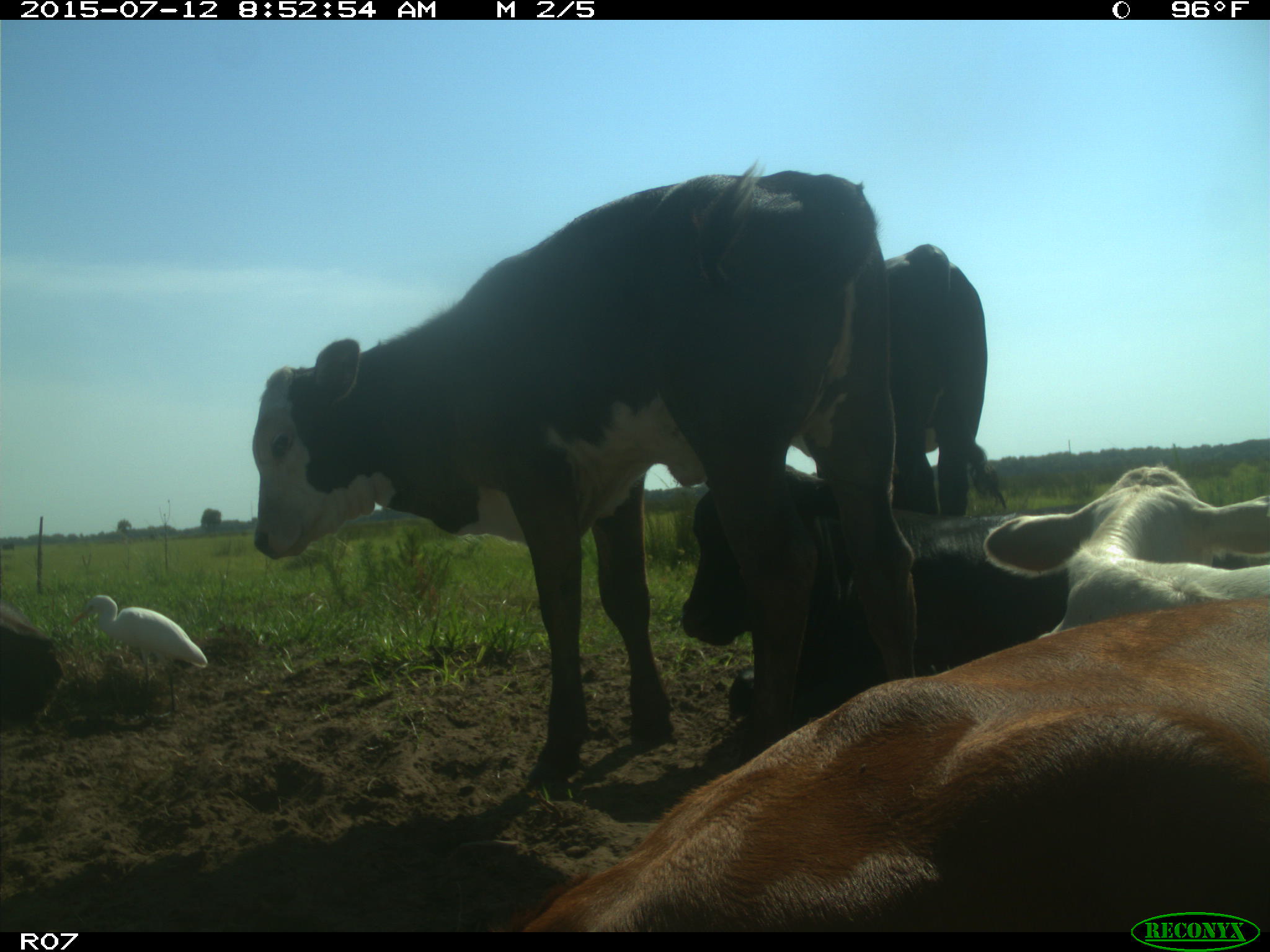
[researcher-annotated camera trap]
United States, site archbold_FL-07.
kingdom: Animalia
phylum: Chordata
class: Mammalia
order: Artiodactyla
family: Bovidae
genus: Bos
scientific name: Bos taurus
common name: domestic cow